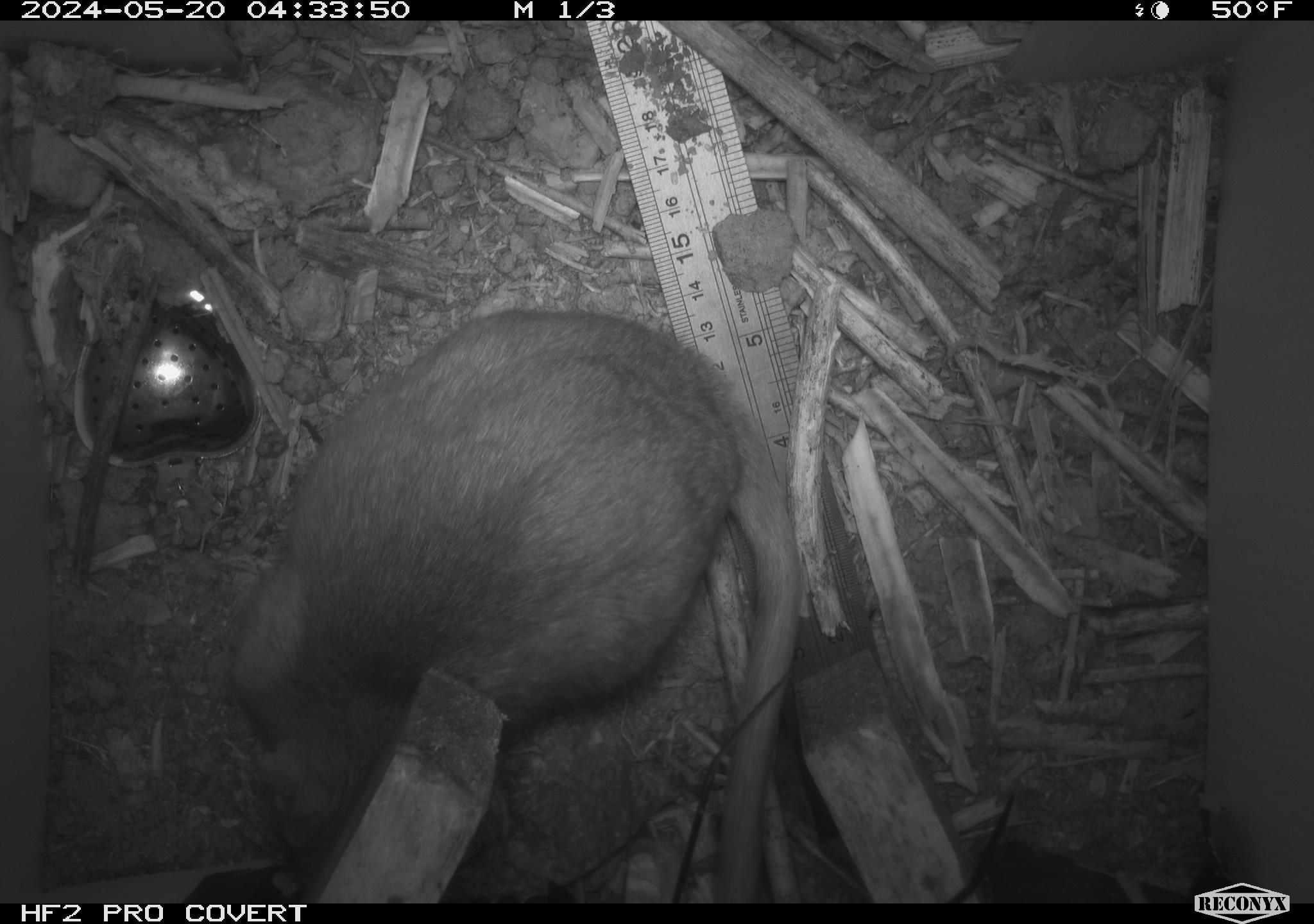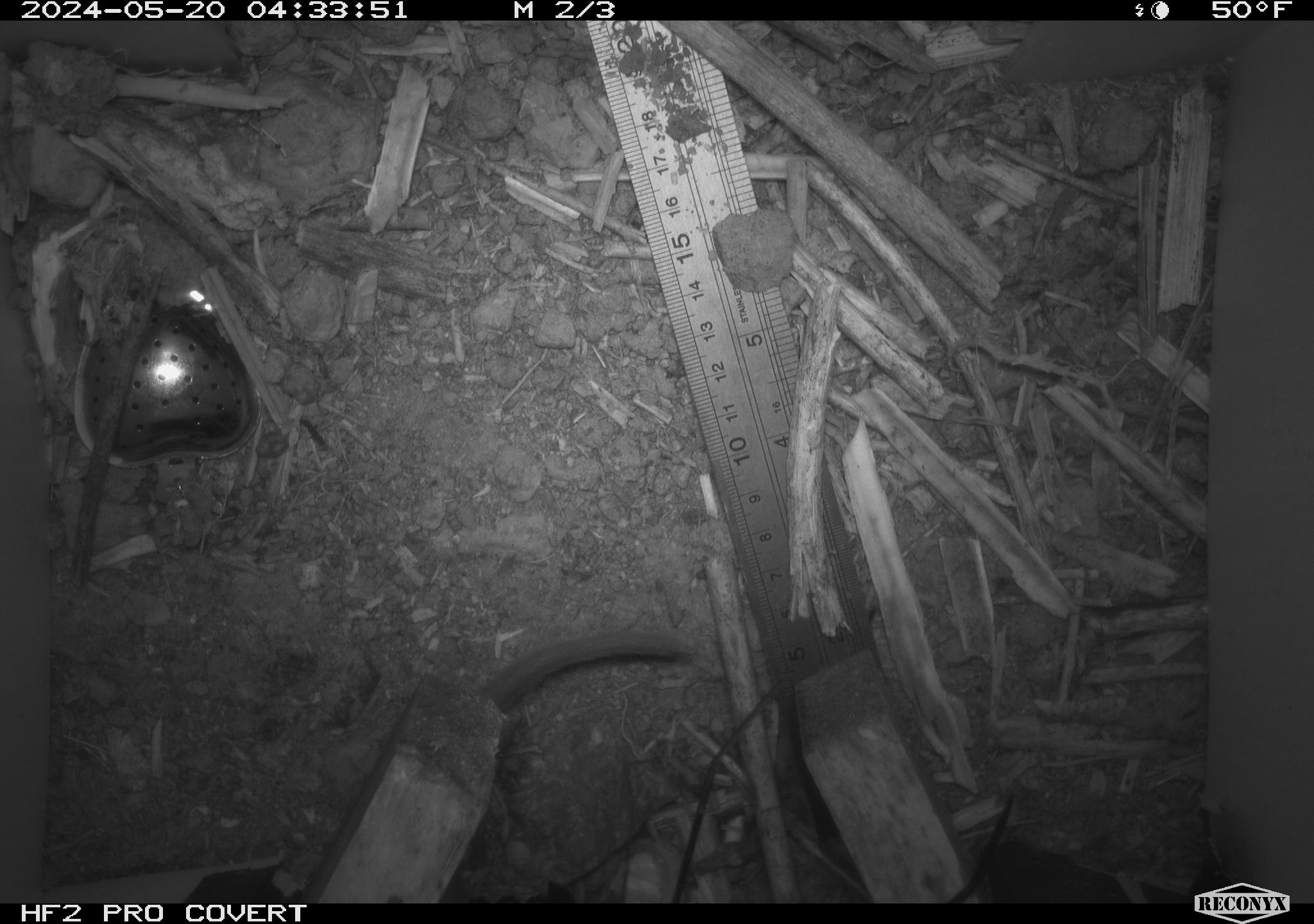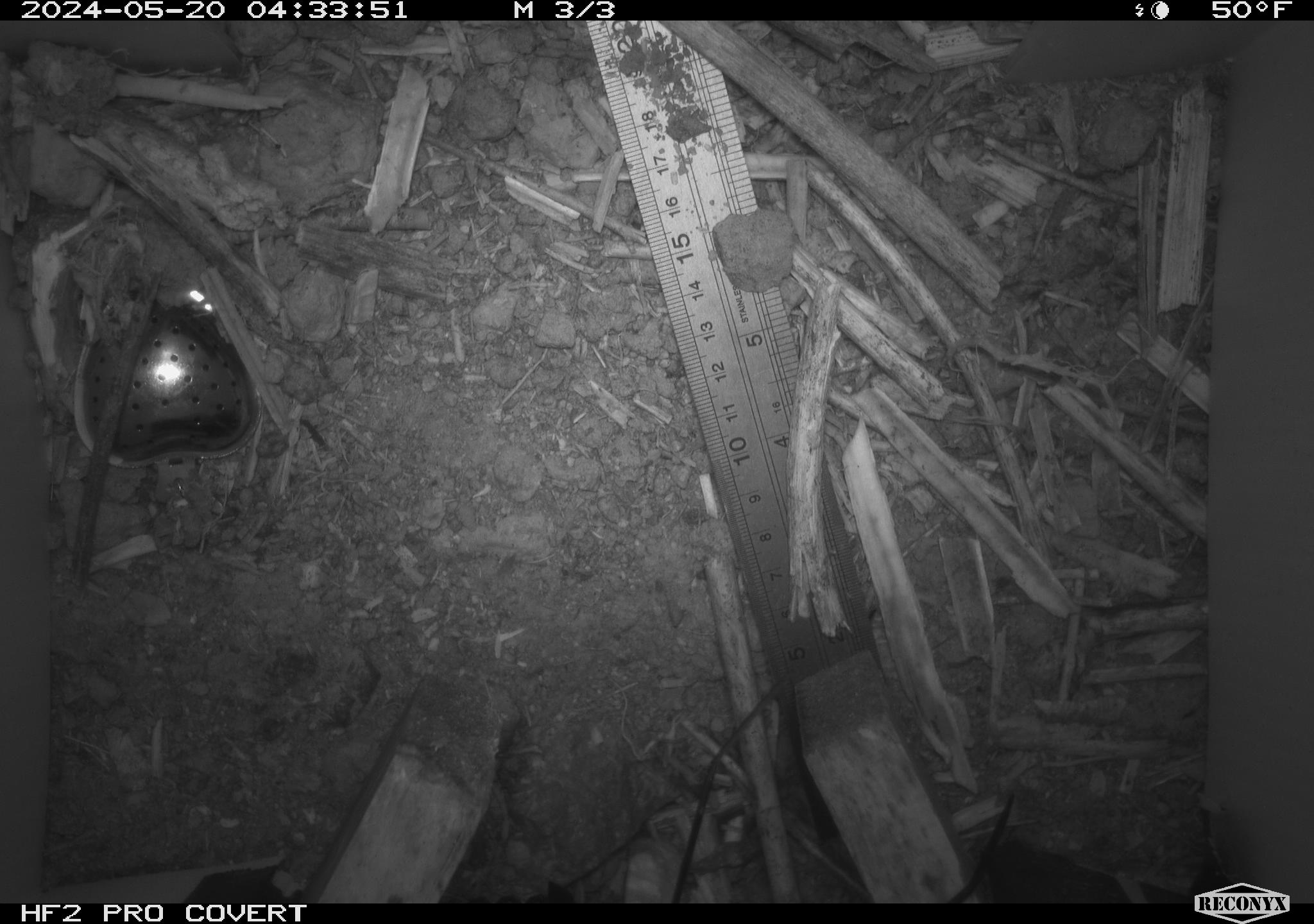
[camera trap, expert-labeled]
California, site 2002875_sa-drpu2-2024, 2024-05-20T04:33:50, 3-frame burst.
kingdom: Animalia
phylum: Chordata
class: Mammalia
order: Rodentia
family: Cricetidae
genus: Neotoma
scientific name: Neotoma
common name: pack rat or woodrat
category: neotoma species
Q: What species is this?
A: Neotoma species (pack rat or woodrat) (Neotoma).